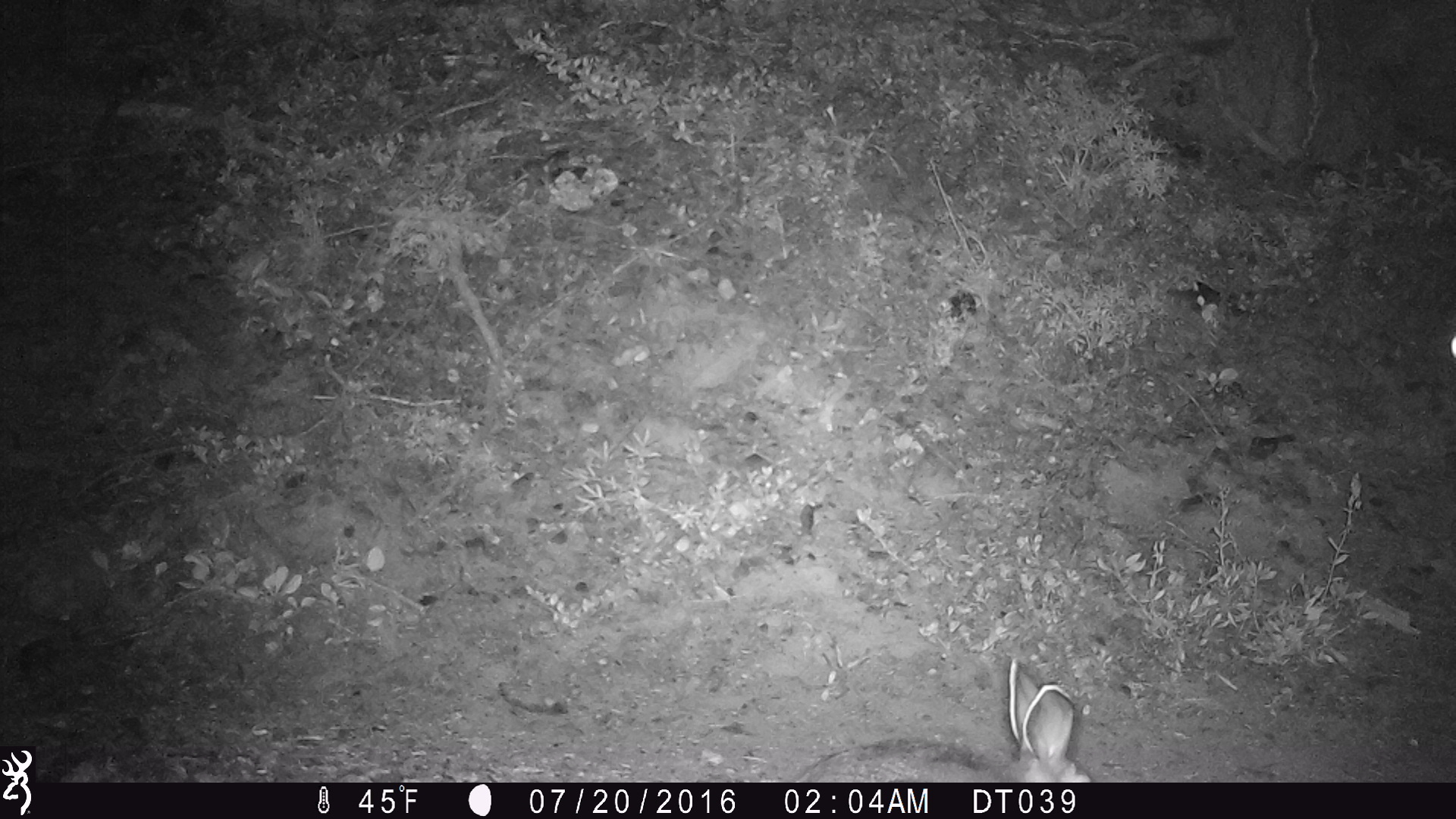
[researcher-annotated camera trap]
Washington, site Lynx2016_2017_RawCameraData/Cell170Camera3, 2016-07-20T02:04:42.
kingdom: Animalia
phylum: Chordata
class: Mammalia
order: Lagomorpha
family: Leporidae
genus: Lepus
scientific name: Lepus americanus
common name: snowshoe hare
Lepus americanus (snowshoe hare). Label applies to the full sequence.